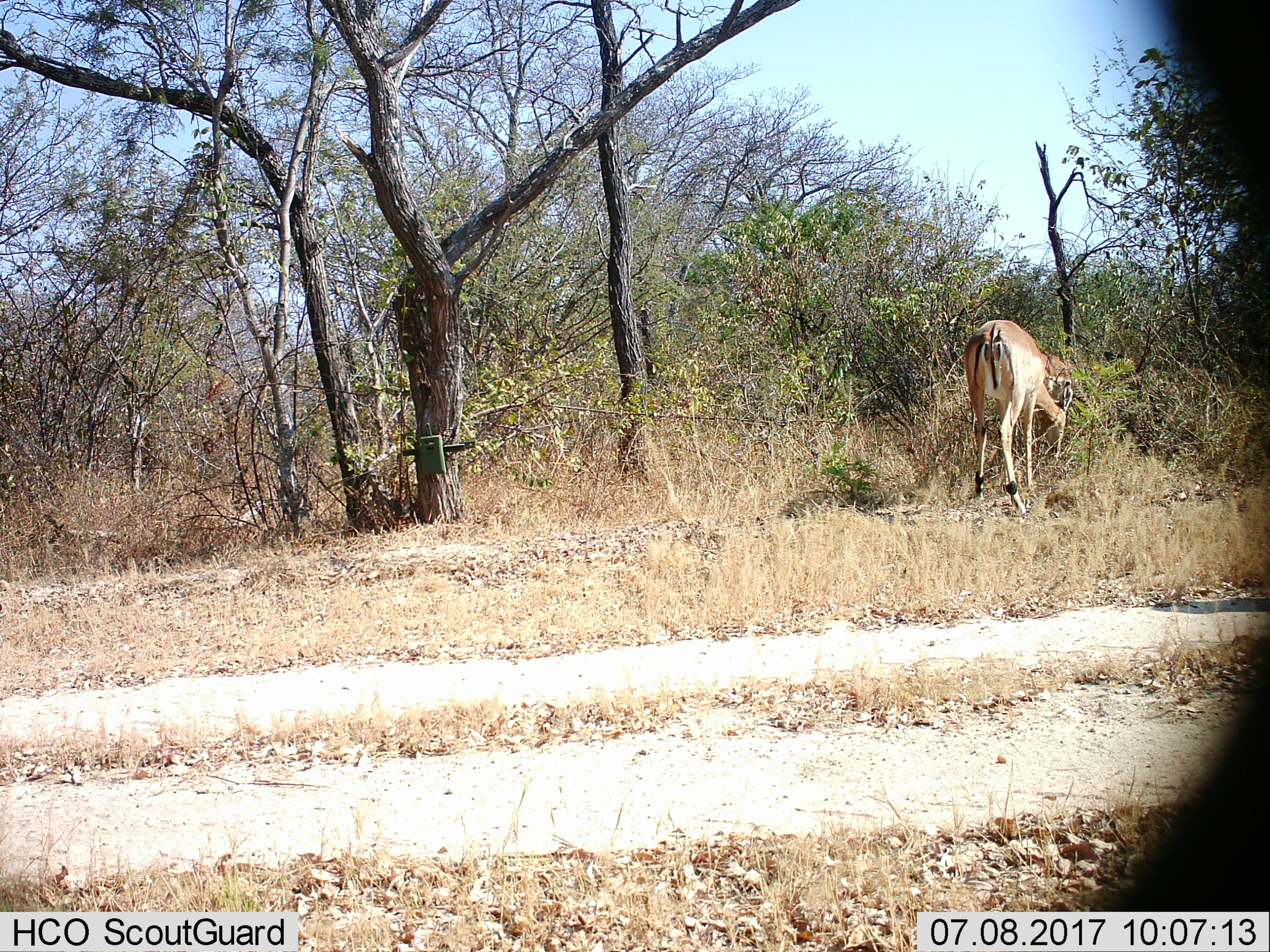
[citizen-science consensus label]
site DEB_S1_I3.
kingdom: Animalia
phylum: Chordata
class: Mammalia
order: Artiodactyla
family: Bovidae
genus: Aepyceros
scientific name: Aepyceros melampus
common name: impala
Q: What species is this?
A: Impala (Aepyceros melampus).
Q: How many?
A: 1.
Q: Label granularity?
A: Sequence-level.